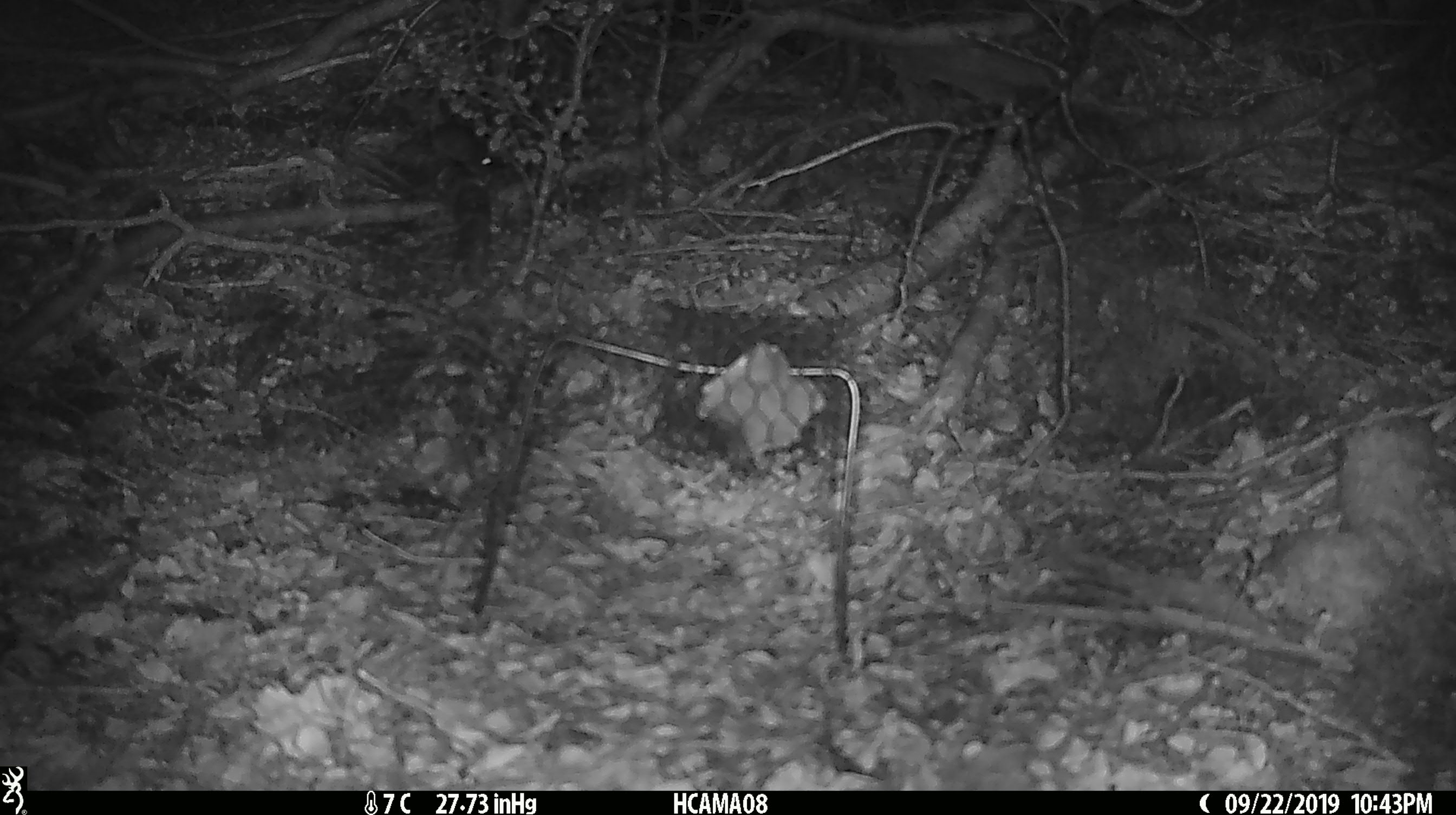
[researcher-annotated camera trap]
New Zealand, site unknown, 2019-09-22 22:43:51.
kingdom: Animalia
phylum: Chordata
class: Mammalia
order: Rodentia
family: Muridae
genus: Mus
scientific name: Mus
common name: mouse